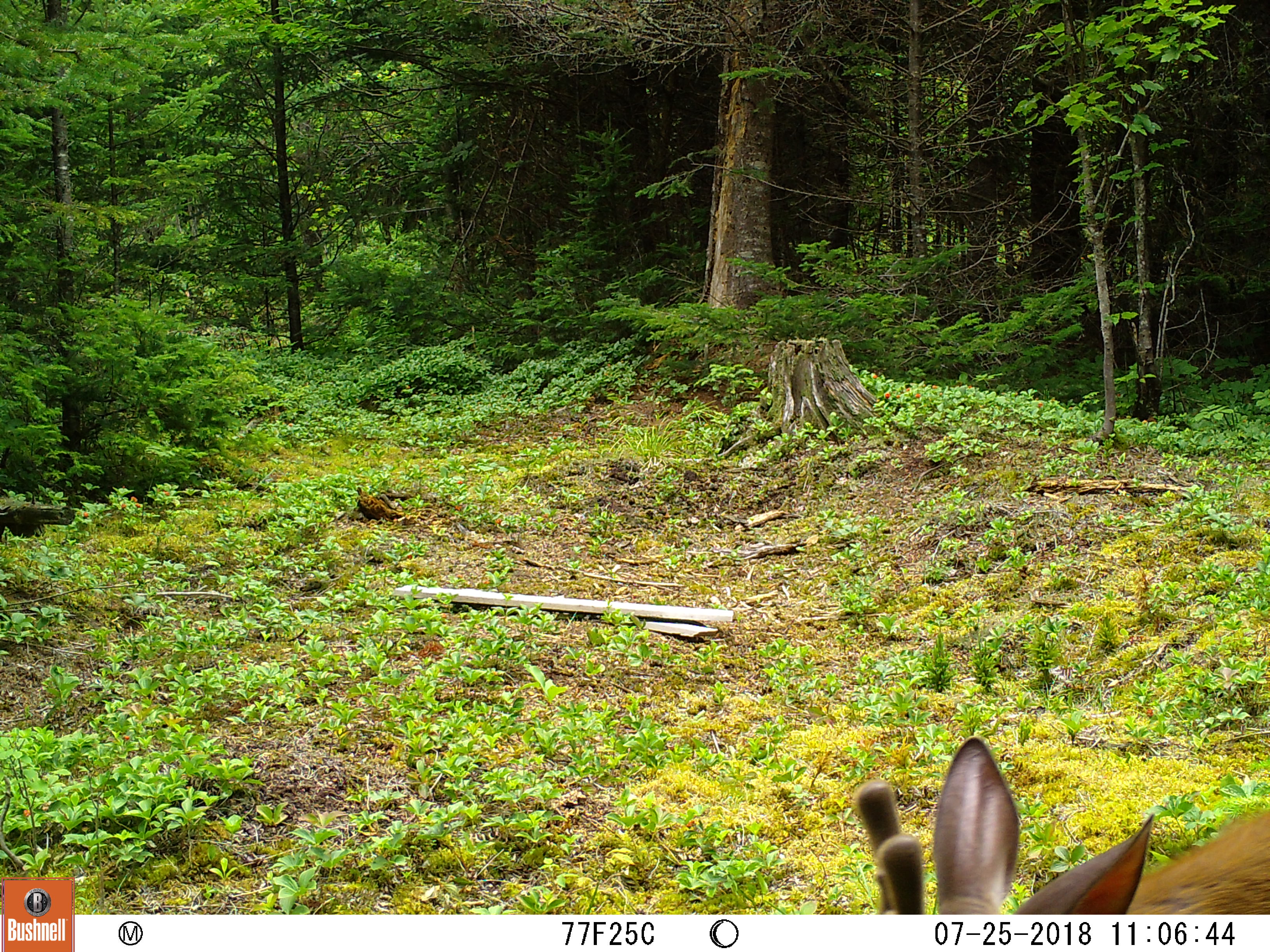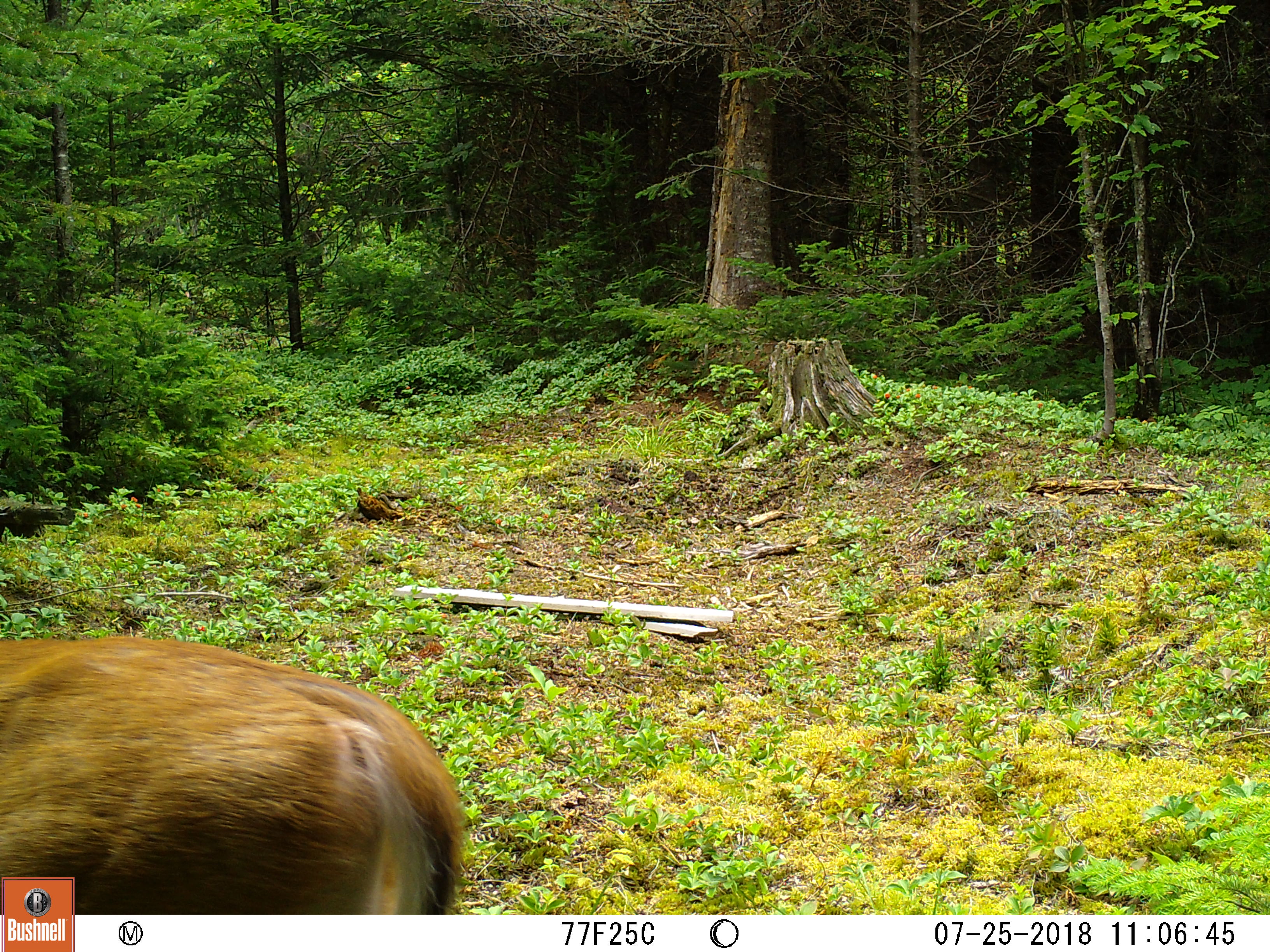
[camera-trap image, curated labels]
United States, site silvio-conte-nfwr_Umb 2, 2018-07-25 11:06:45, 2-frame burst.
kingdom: Animalia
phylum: Chordata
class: Mammalia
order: Artiodactyla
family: Cervidae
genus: Odocoileus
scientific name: Odocoileus virginianus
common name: white-tailed deer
White-tailed deer (Odocoileus virginianus).